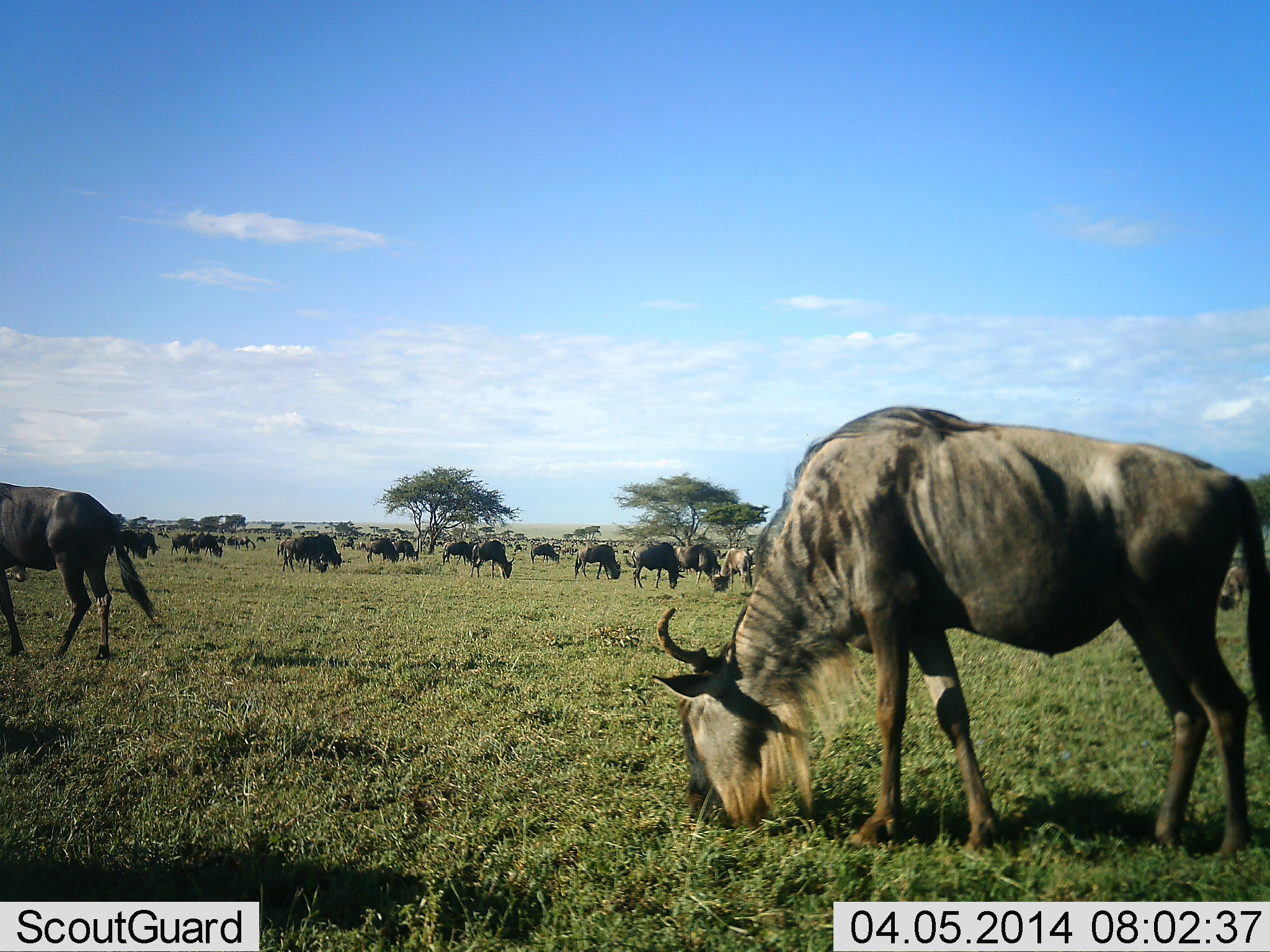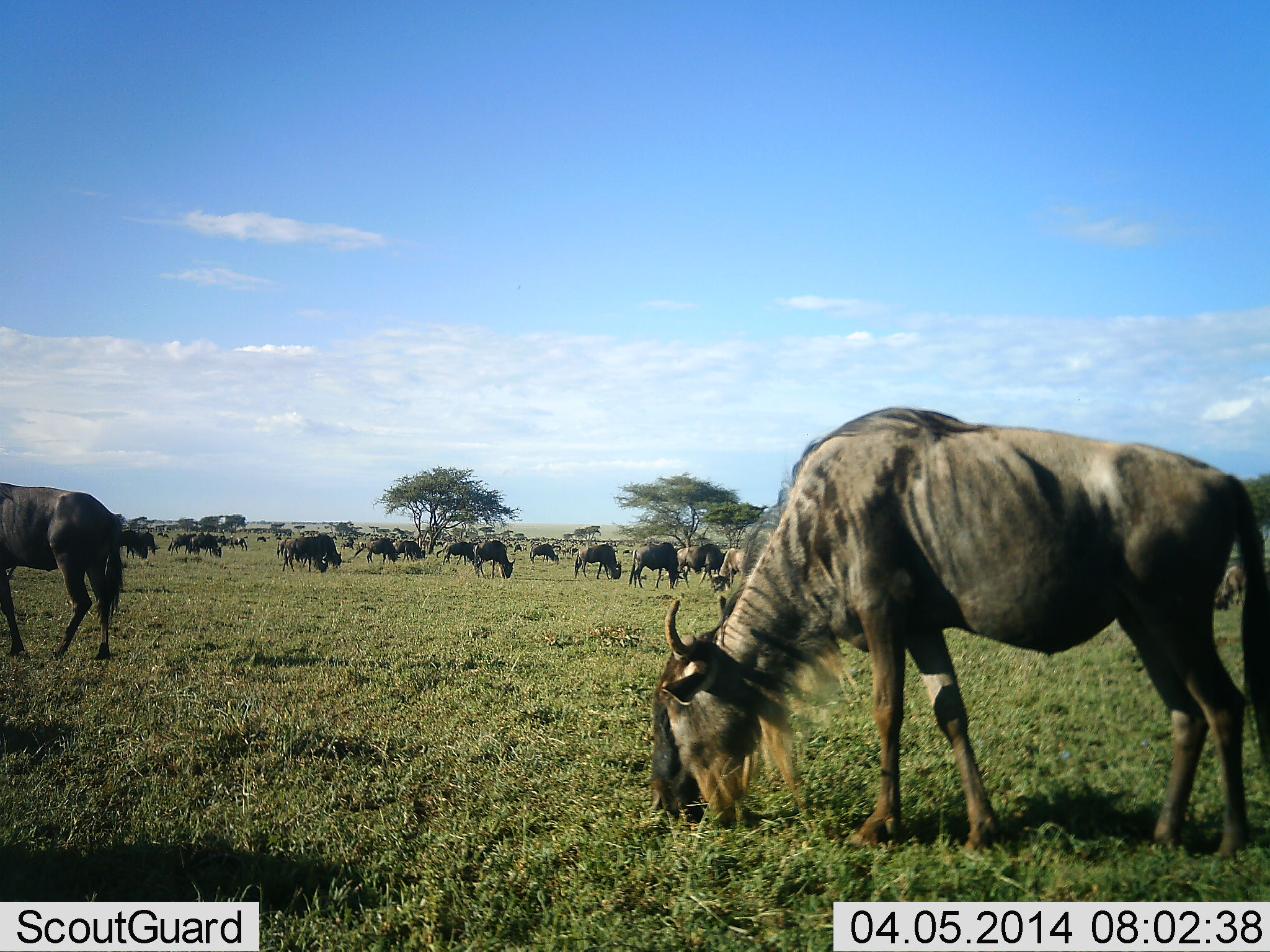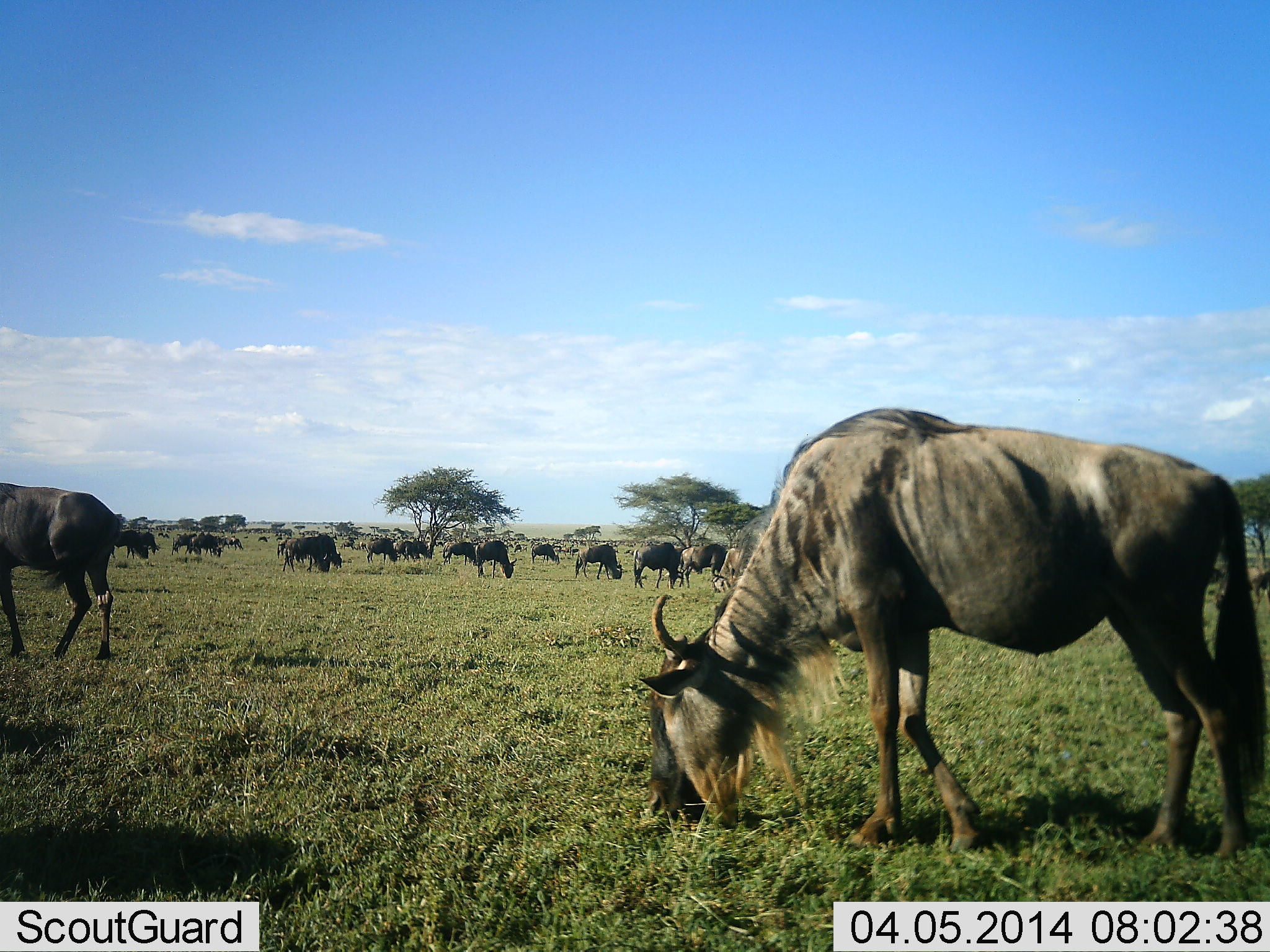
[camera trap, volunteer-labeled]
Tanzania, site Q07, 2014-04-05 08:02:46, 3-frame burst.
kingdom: Animalia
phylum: Chordata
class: Mammalia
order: Artiodactyla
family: Bovidae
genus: Connochaetes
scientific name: Connochaetes taurinus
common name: blue wildebeest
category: wildebeest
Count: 11-50.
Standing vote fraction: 10%.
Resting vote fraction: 0%.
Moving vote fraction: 10%.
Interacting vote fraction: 0%.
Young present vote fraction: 0%.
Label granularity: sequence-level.